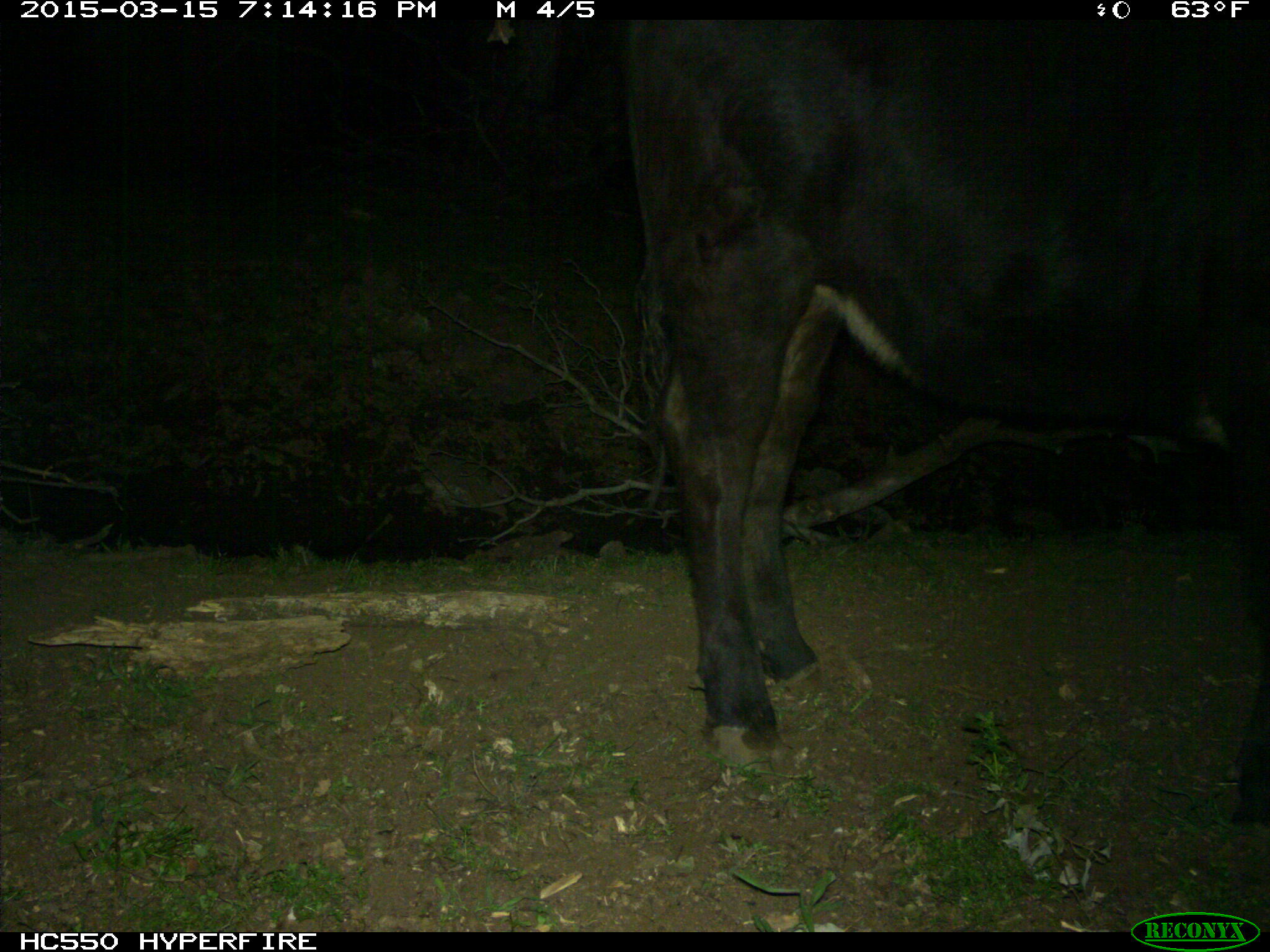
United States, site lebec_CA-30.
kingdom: Animalia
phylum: Chordata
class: Mammalia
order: Artiodactyla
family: Bovidae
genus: Bos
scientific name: Bos taurus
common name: domestic cow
Bos taurus (domestic cow).